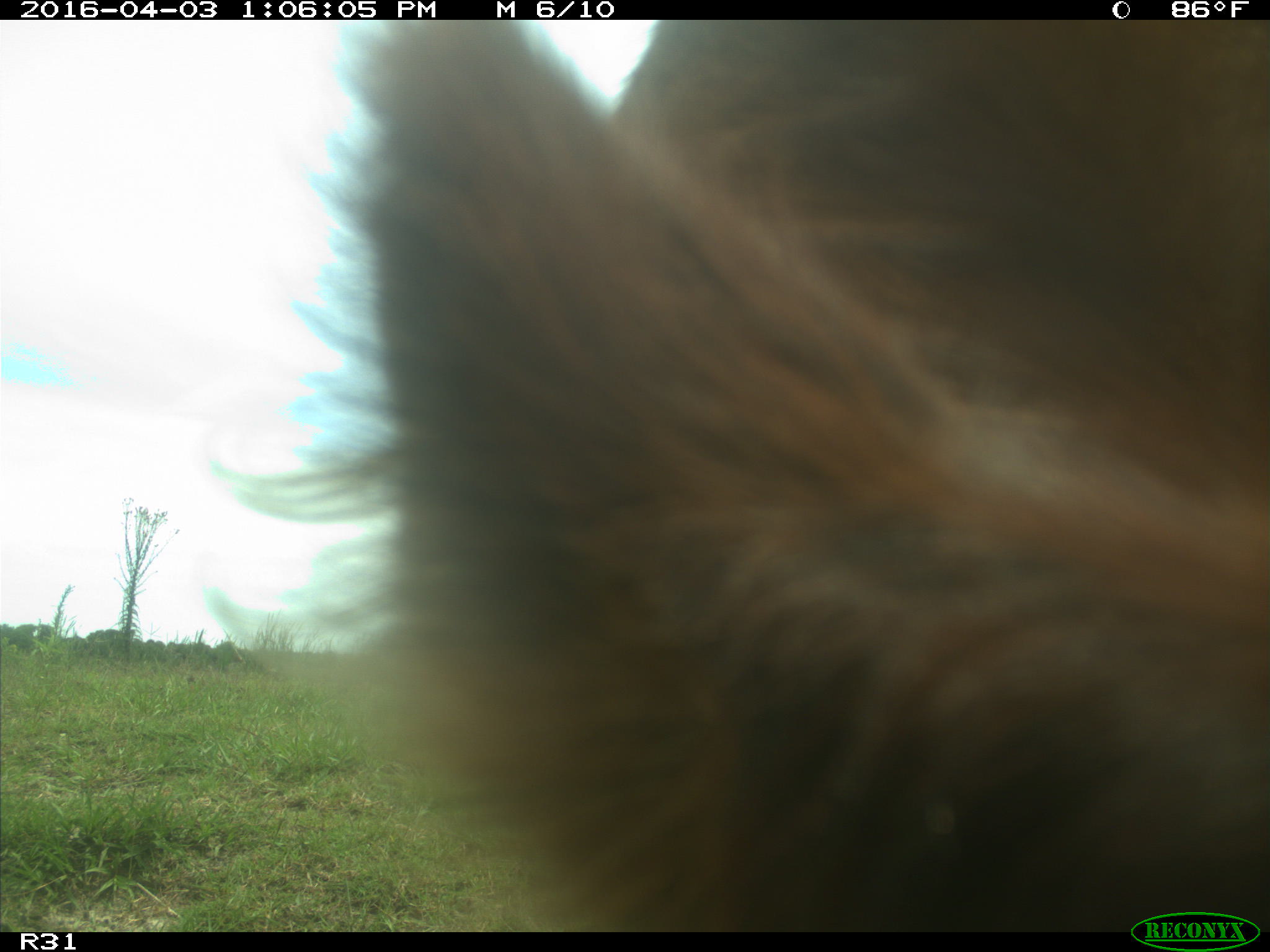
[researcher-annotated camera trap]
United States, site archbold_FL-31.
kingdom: Animalia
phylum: Chordata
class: Mammalia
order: Artiodactyla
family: Bovidae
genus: Bos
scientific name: Bos taurus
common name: domestic cow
Bos taurus (domestic cow).